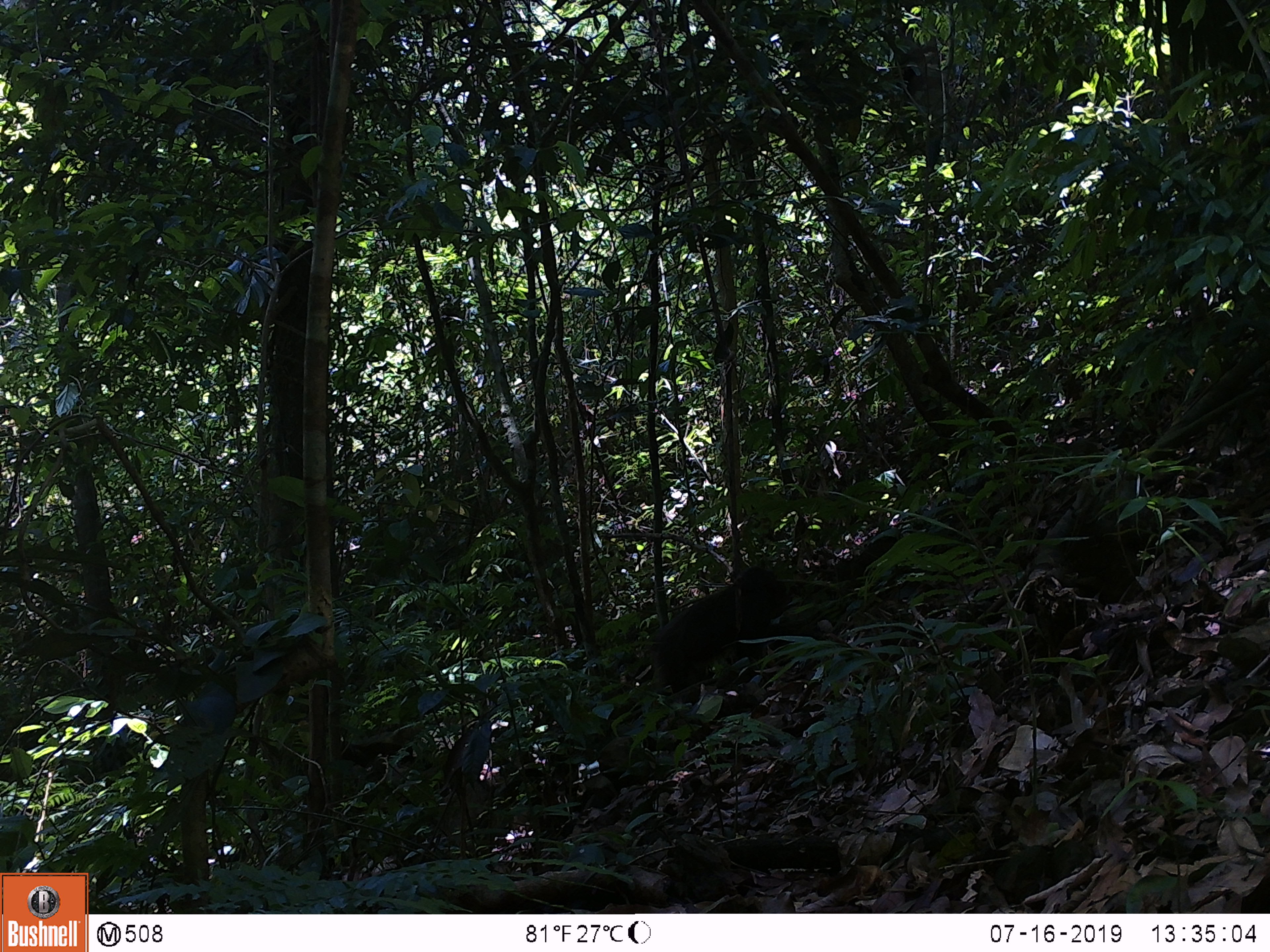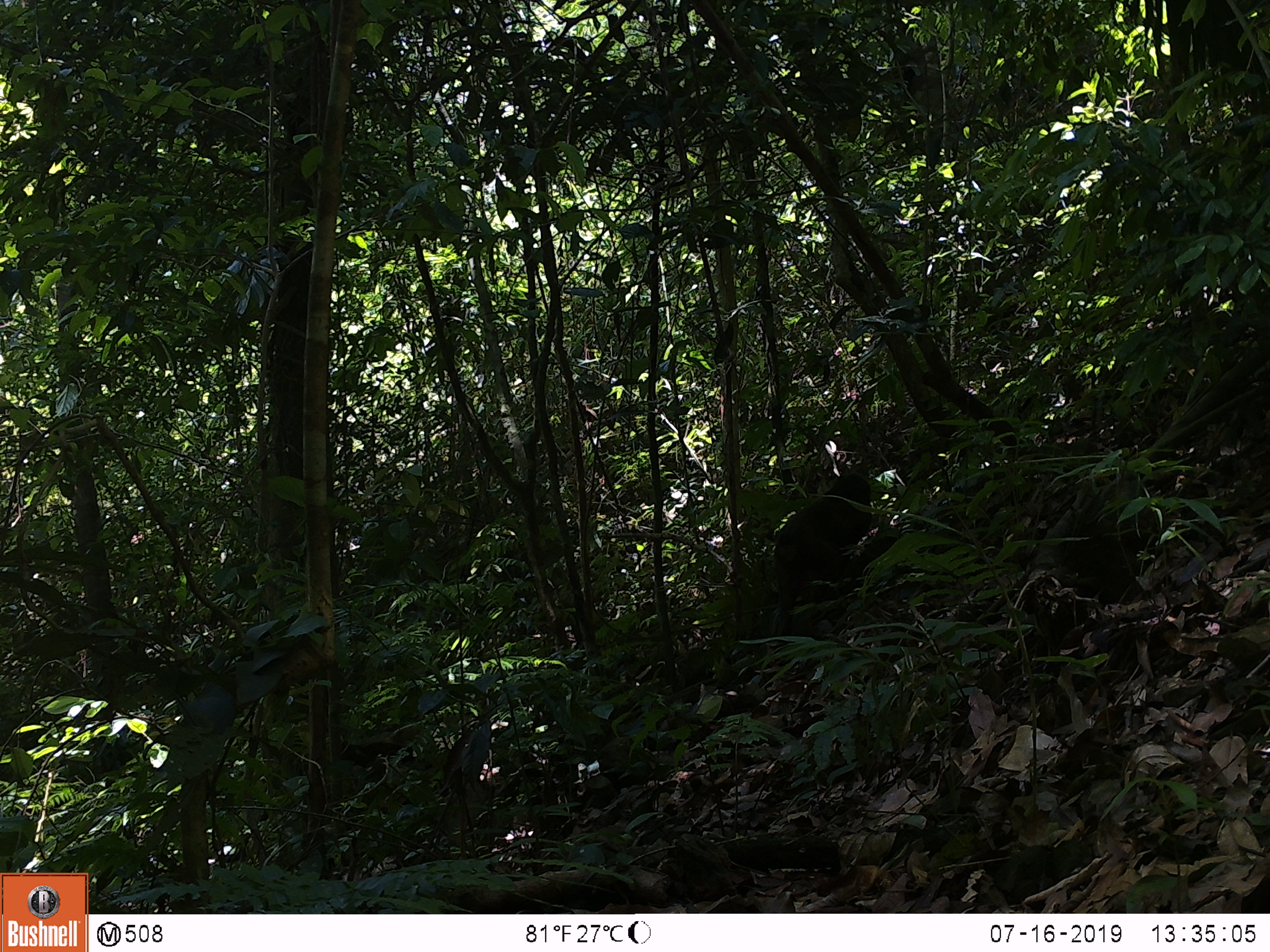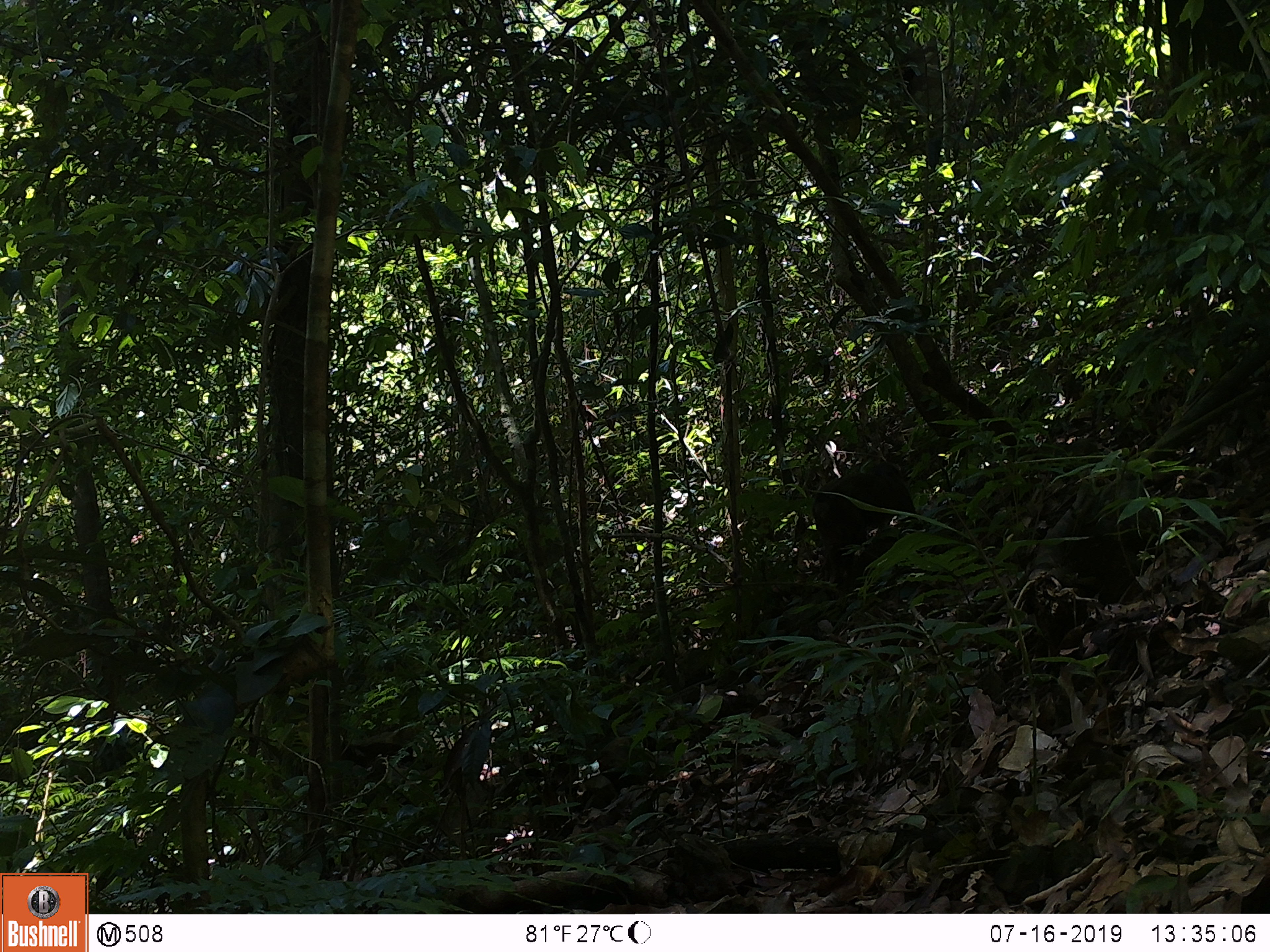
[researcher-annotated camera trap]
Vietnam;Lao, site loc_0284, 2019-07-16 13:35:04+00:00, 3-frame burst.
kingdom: Animalia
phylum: Chordata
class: Mammalia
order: Primates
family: Cercopithecidae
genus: Macaca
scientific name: Macaca arctoides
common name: stump-tailed macaque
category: stump tailed macaque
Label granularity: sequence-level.